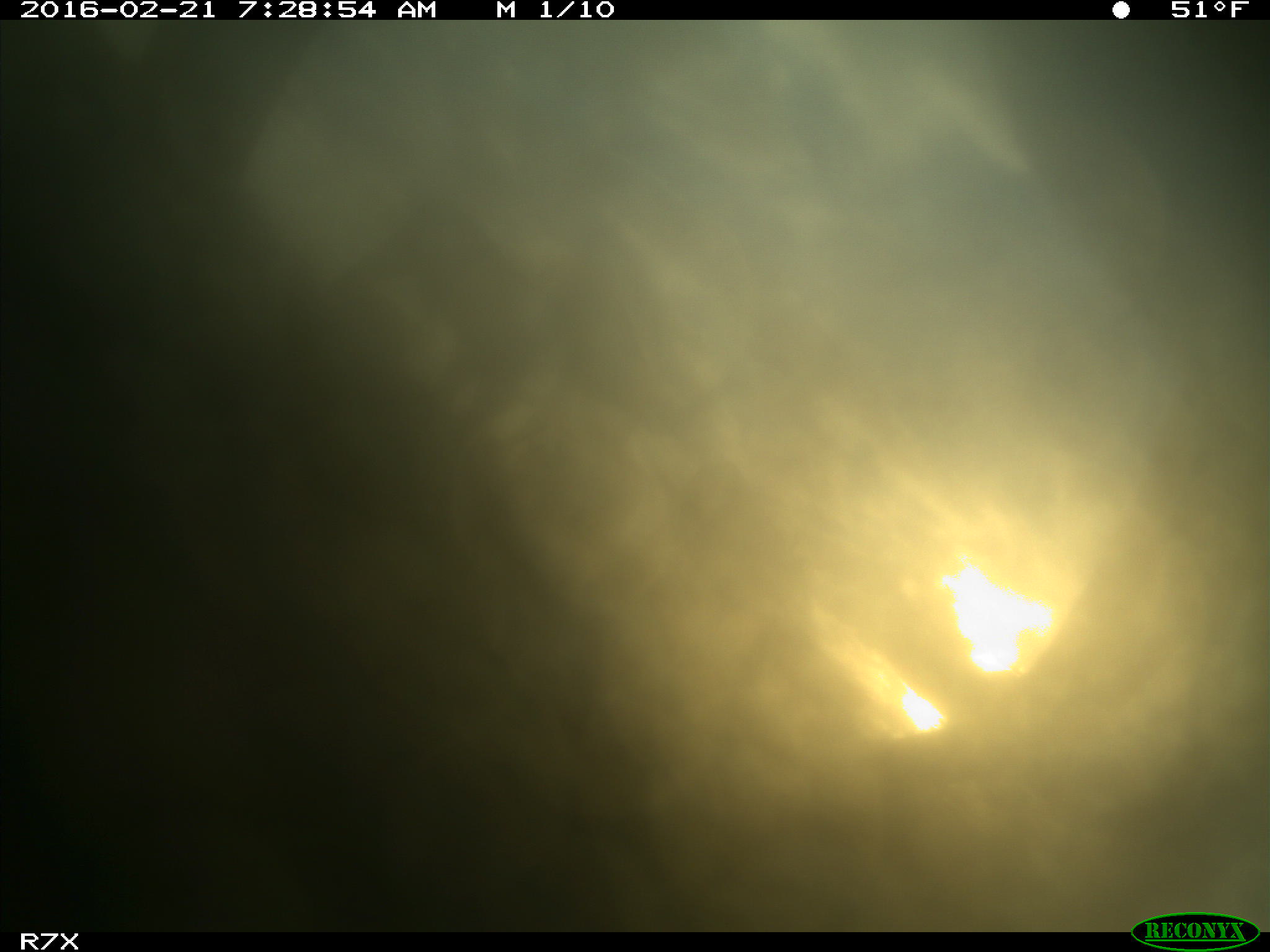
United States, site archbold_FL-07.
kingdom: Animalia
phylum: Chordata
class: Mammalia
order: Artiodactyla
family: Bovidae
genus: Bos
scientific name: Bos taurus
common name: domestic cow